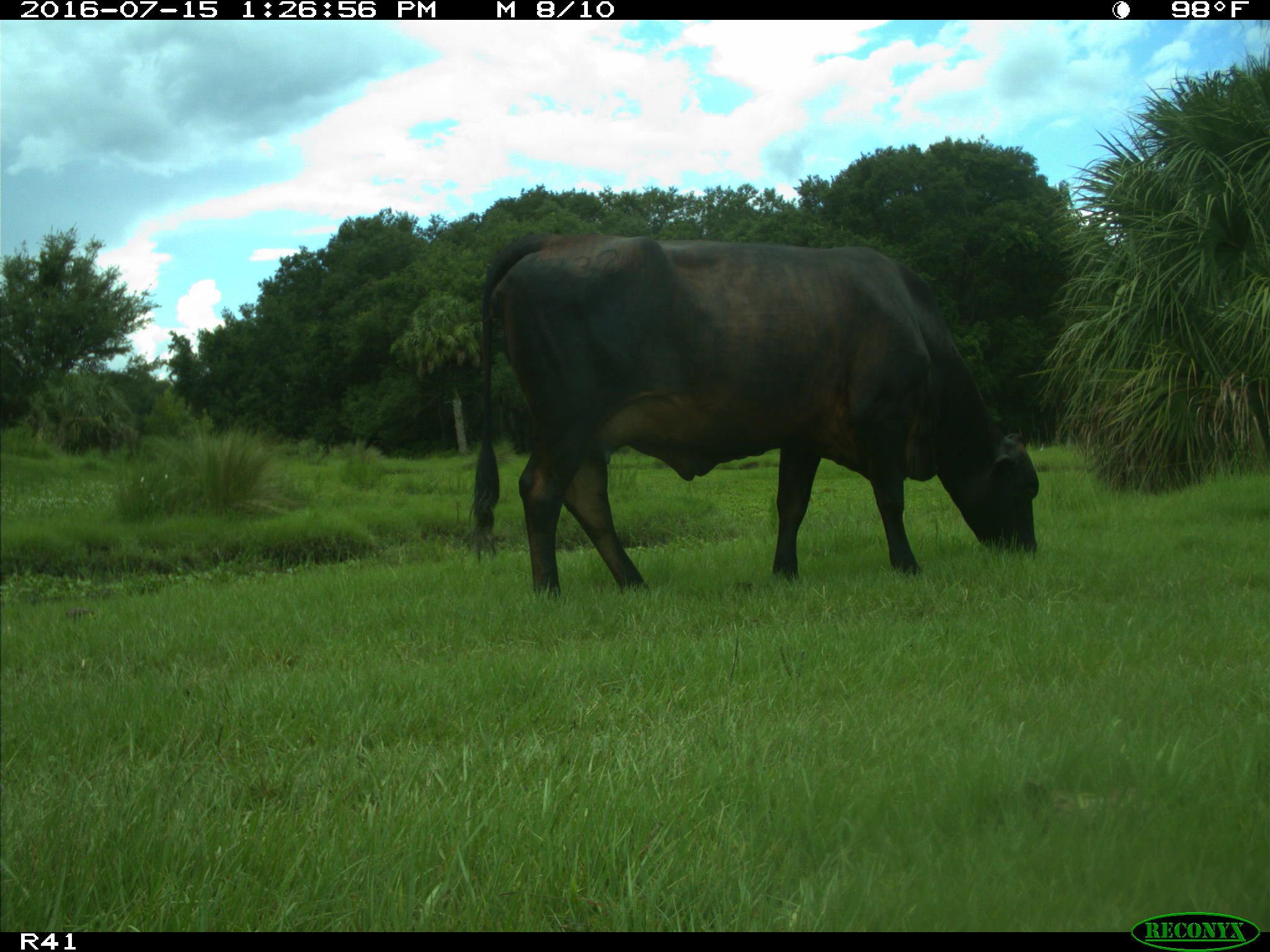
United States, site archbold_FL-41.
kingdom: Animalia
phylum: Chordata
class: Mammalia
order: Artiodactyla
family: Bovidae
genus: Bos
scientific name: Bos taurus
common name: domestic cow